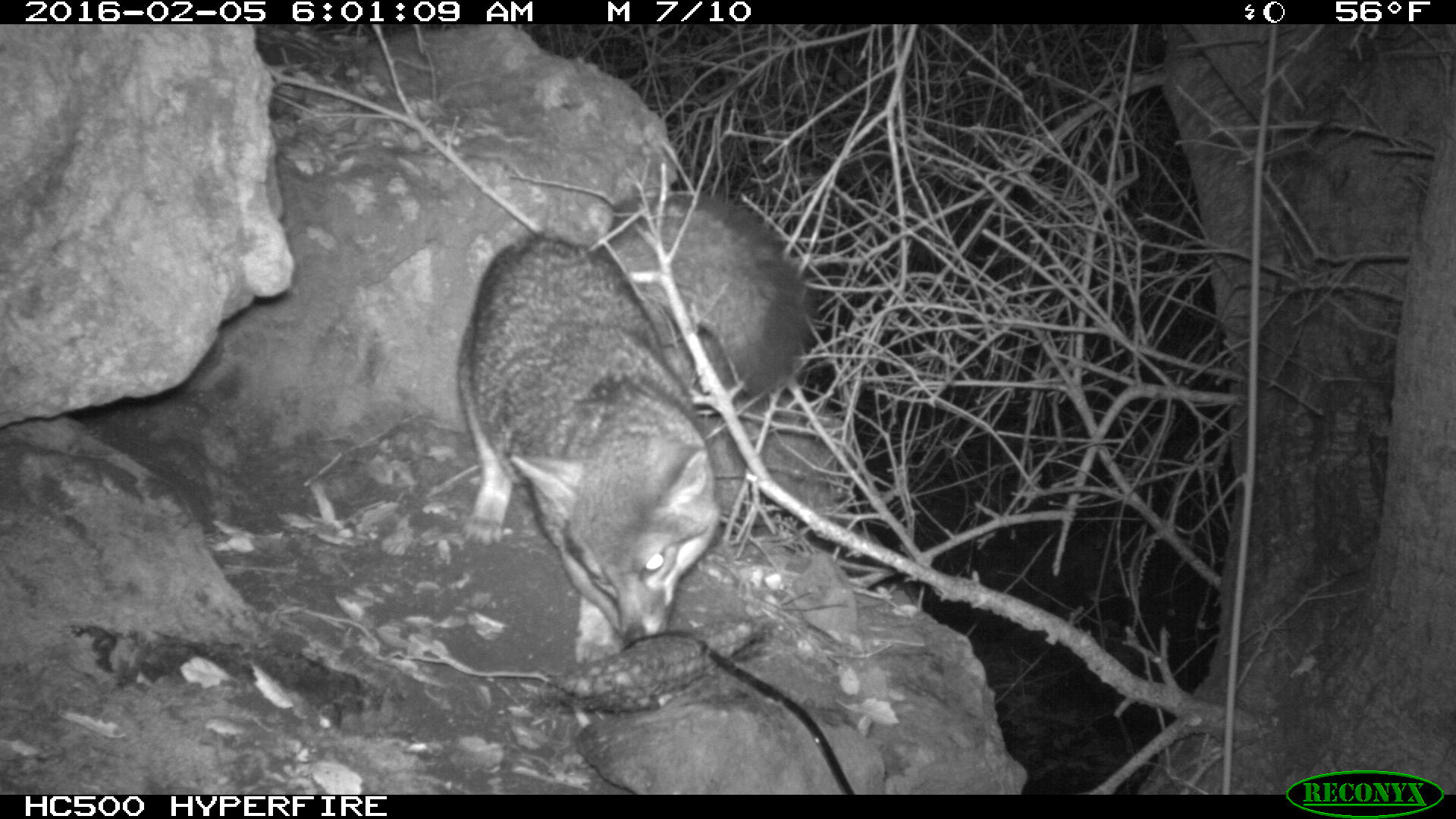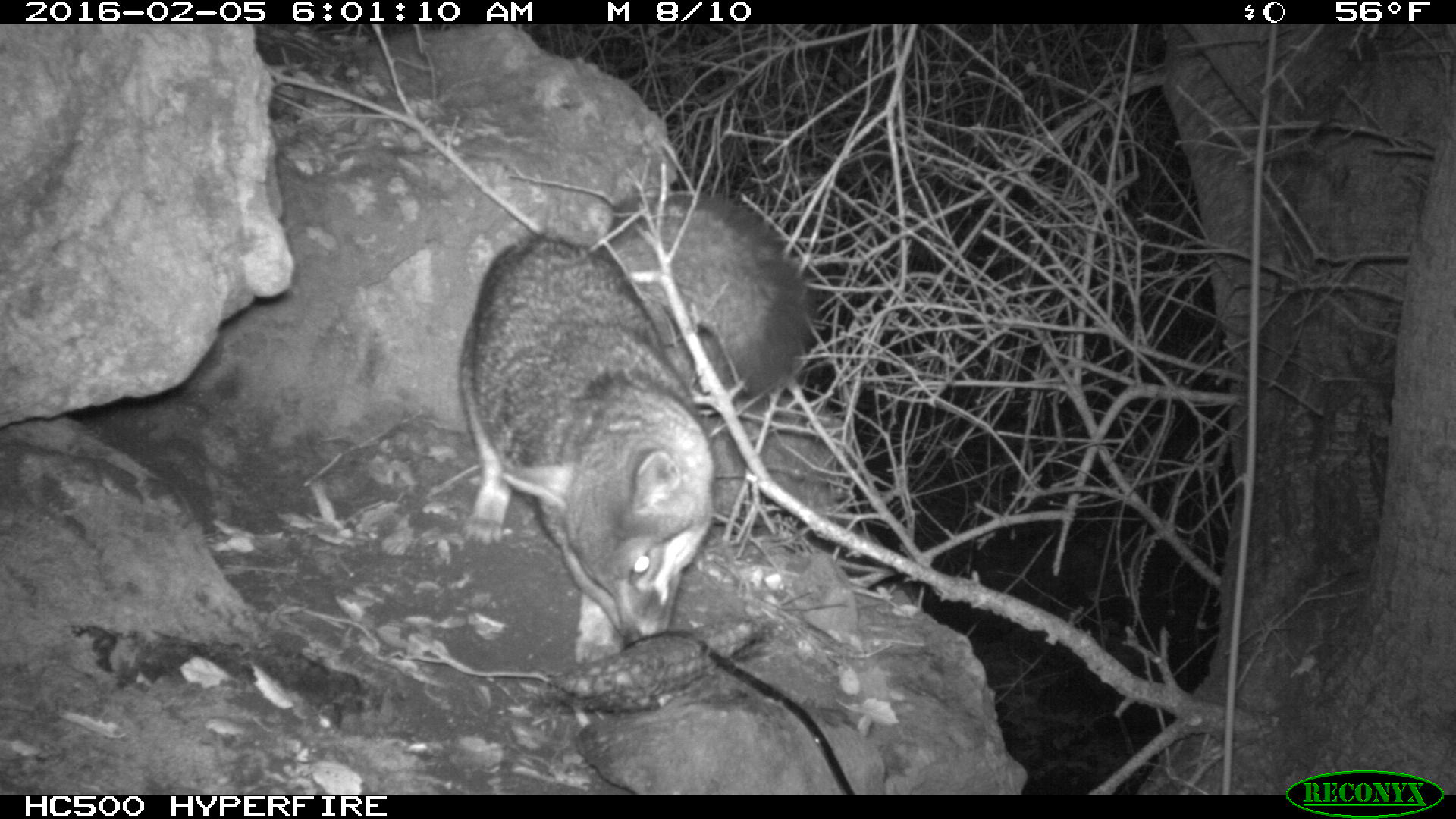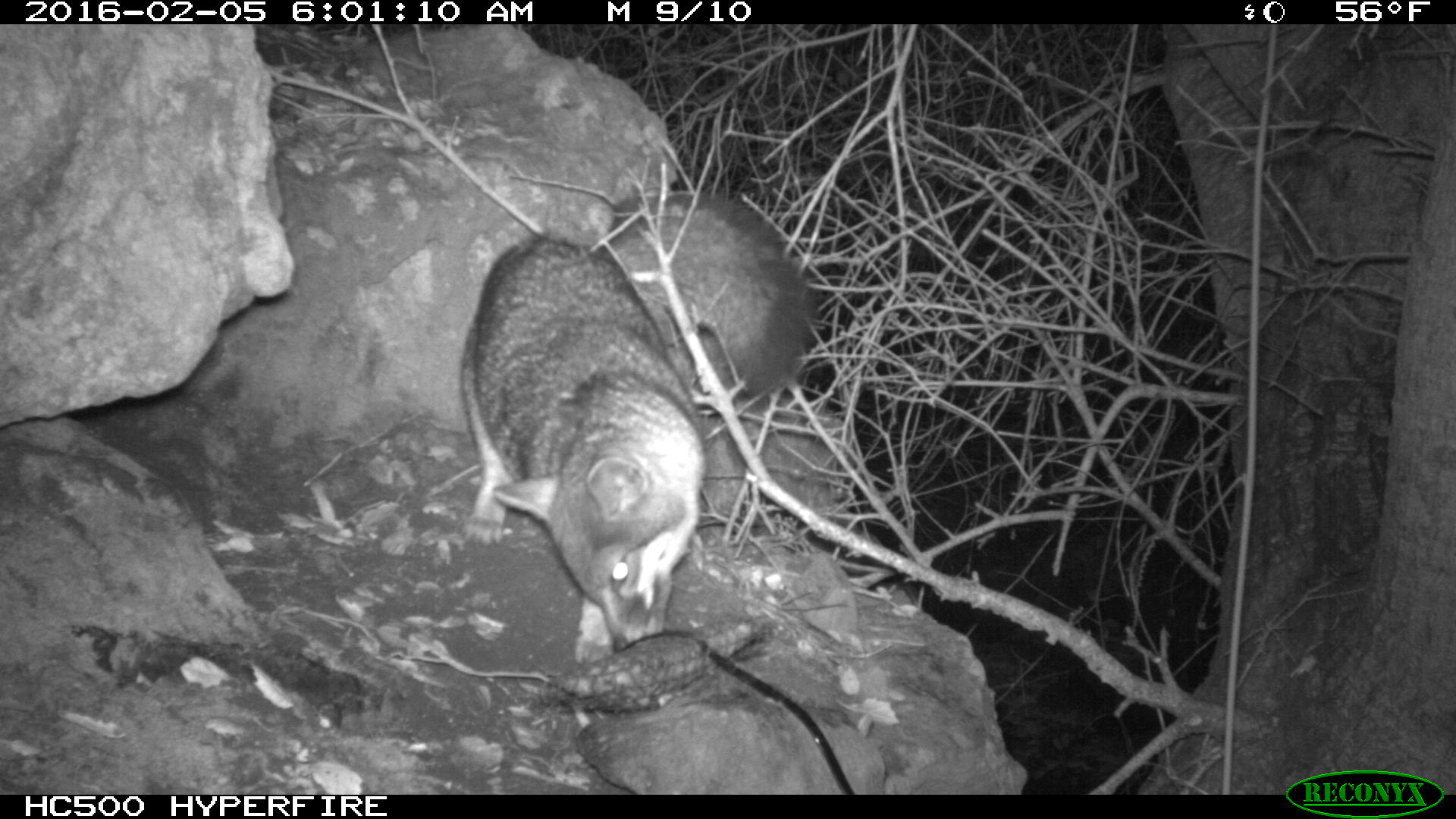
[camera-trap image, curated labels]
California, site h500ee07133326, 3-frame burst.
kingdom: Animalia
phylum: Chordata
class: Mammalia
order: Carnivora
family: Canidae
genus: Urocyon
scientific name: Urocyon littoralis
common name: island fox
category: fox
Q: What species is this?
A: Fox (island fox) (Urocyon littoralis).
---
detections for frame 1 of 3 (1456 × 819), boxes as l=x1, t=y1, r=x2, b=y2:
fox: l=455, t=185, r=815, b=669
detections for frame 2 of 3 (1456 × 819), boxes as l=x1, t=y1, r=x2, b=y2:
fox: l=457, t=193, r=812, b=660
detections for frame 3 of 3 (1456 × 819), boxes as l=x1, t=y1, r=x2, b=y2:
fox: l=457, t=233, r=713, b=668